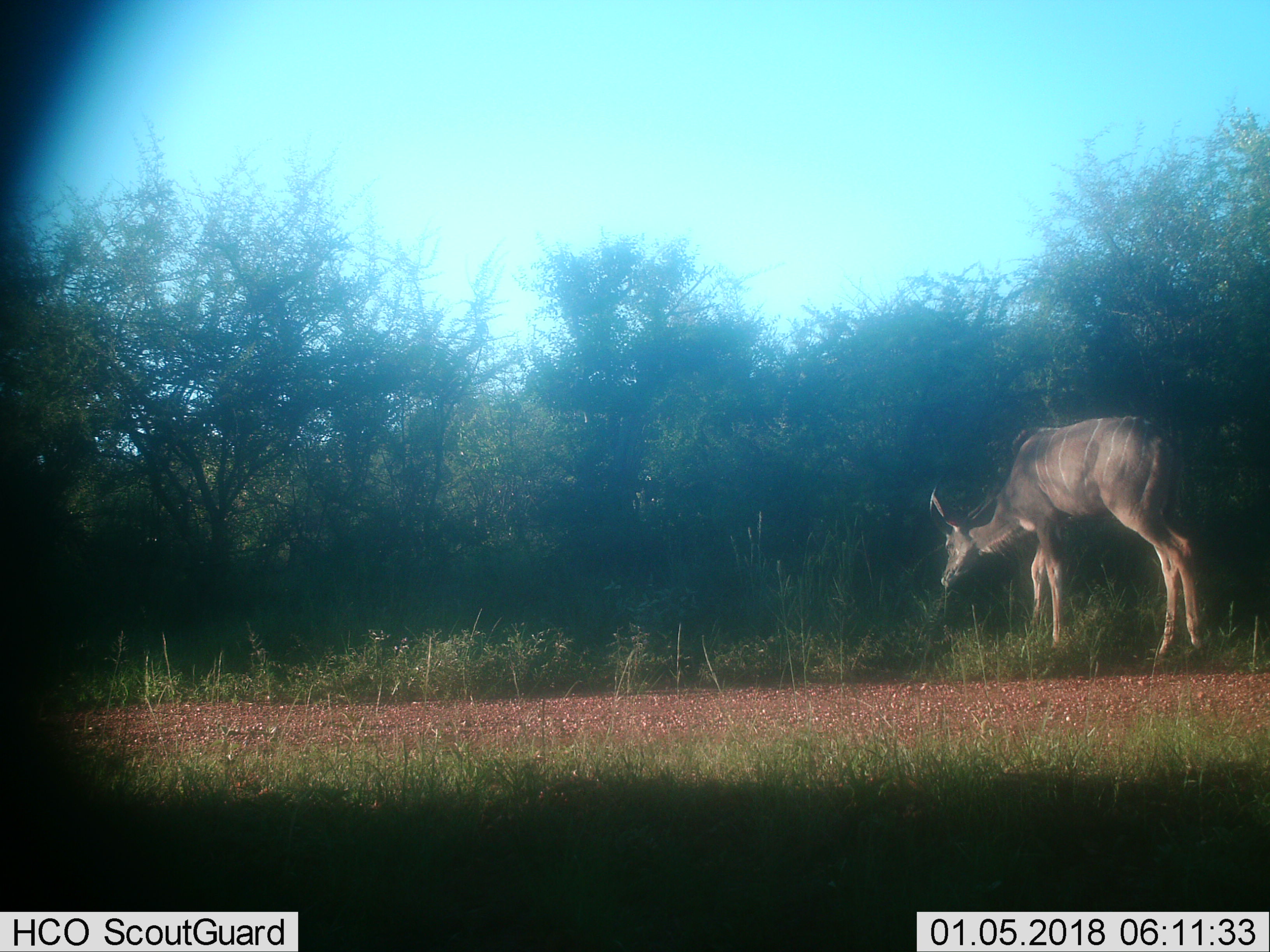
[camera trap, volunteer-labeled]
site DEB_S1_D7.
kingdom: Animalia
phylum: Chordata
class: Mammalia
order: Artiodactyla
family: Bovidae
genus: Tragelaphus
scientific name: Tragelaphus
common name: kudu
Kudu (Tragelaphus), count 1. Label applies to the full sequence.